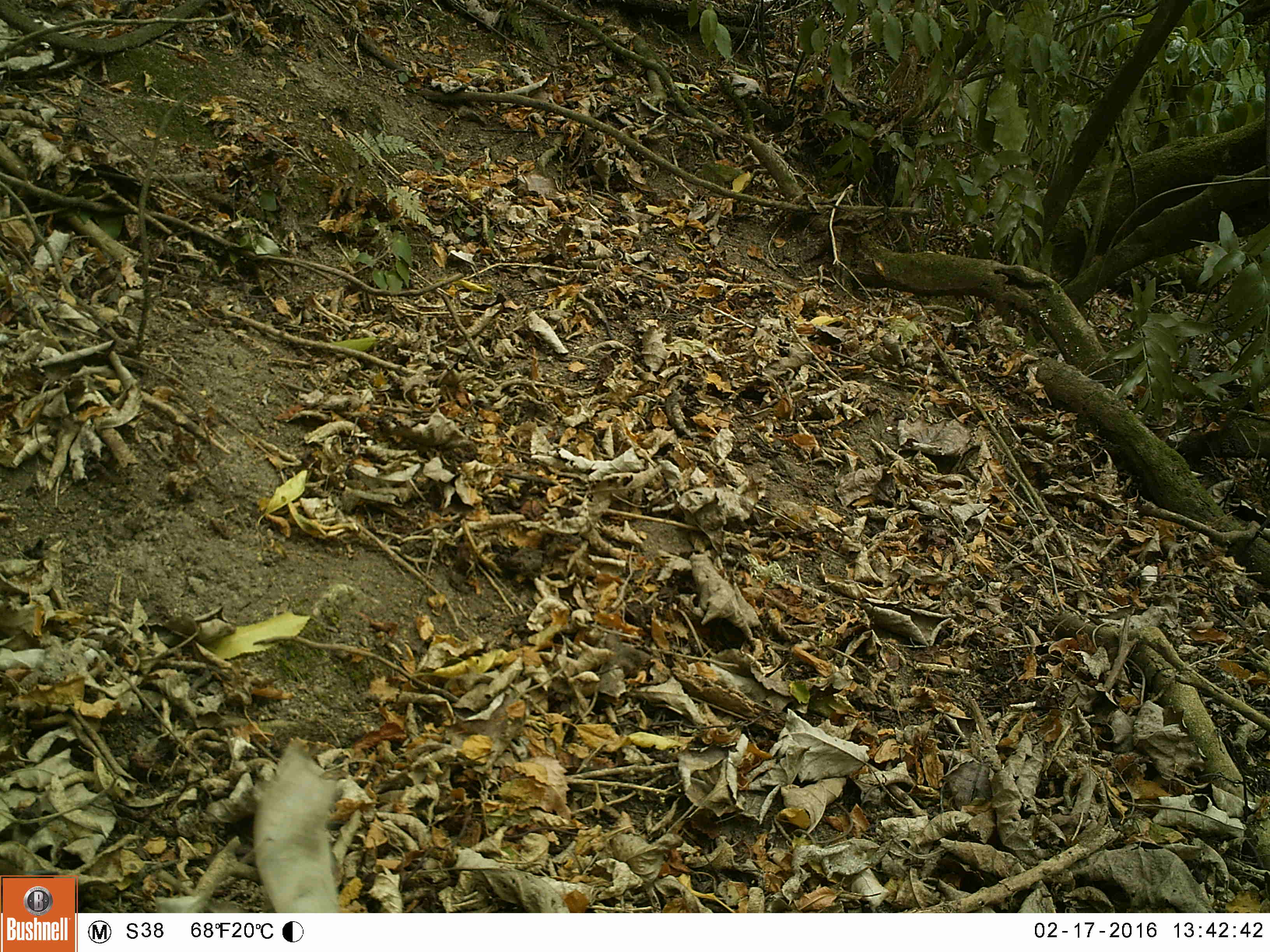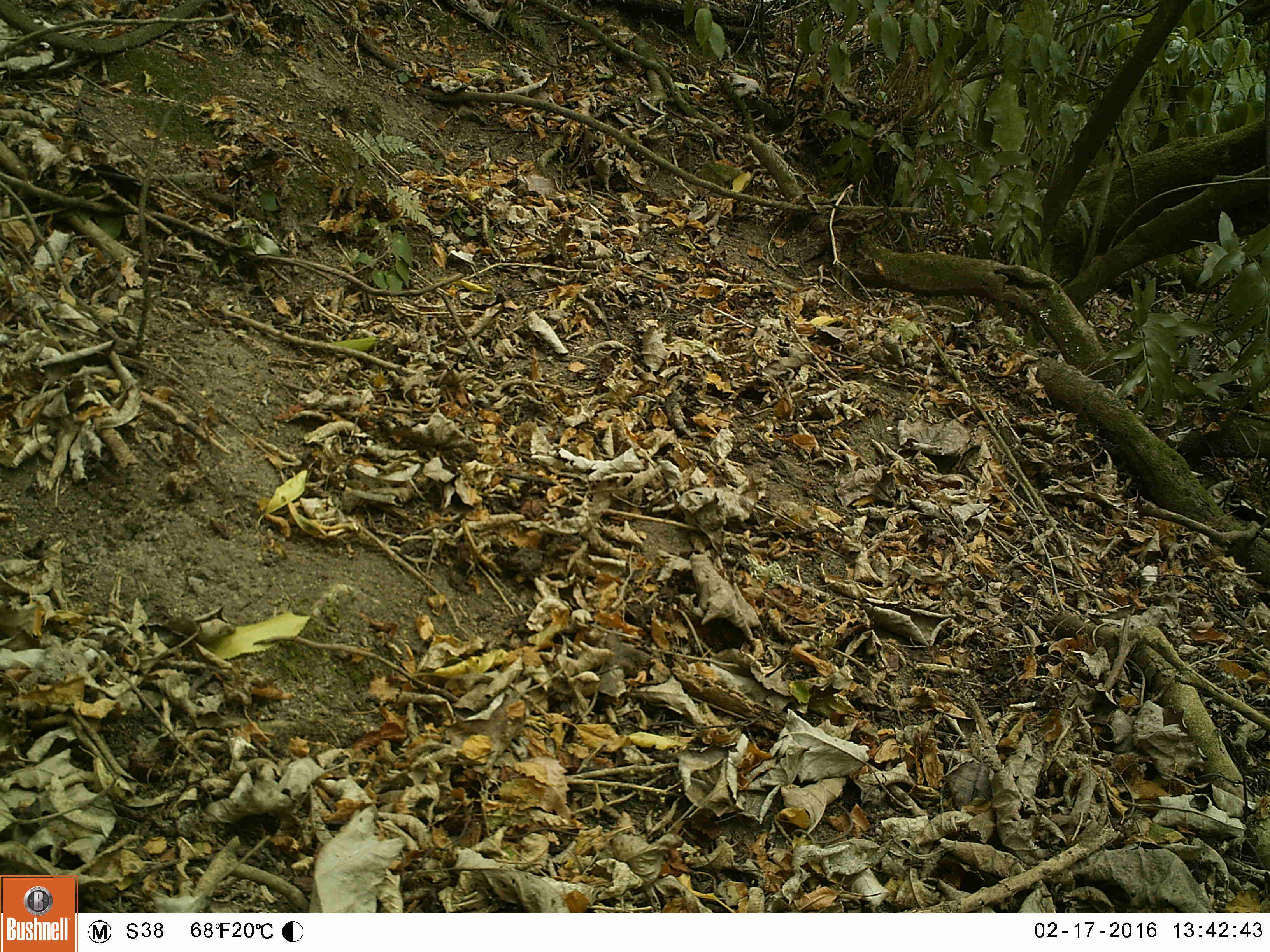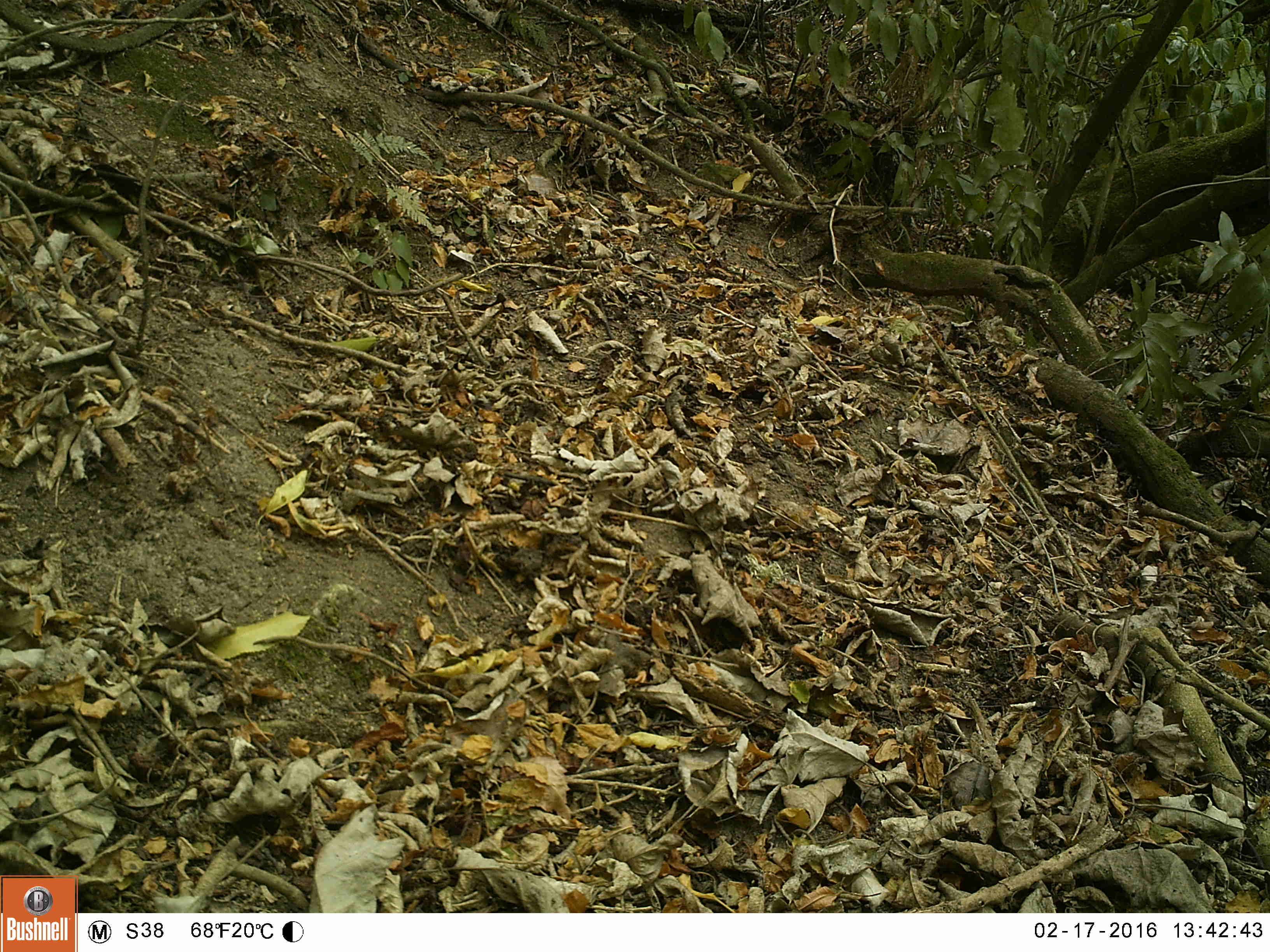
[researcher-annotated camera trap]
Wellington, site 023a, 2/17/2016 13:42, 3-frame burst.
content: unidentified animal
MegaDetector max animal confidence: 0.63